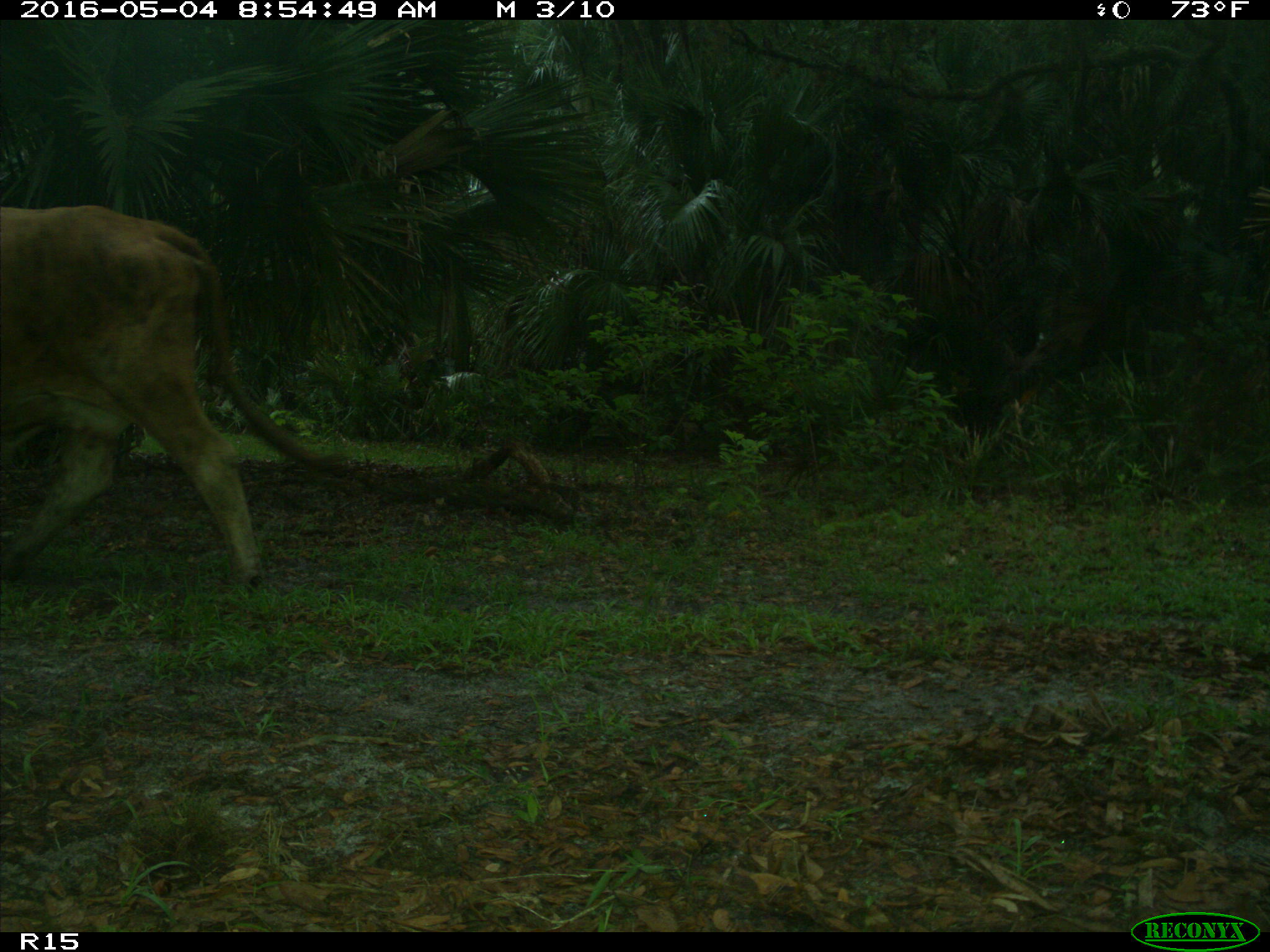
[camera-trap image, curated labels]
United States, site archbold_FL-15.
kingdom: Animalia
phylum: Chordata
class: Mammalia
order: Artiodactyla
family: Bovidae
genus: Bos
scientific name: Bos taurus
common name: domestic cow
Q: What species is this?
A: Bos taurus (domestic cow).